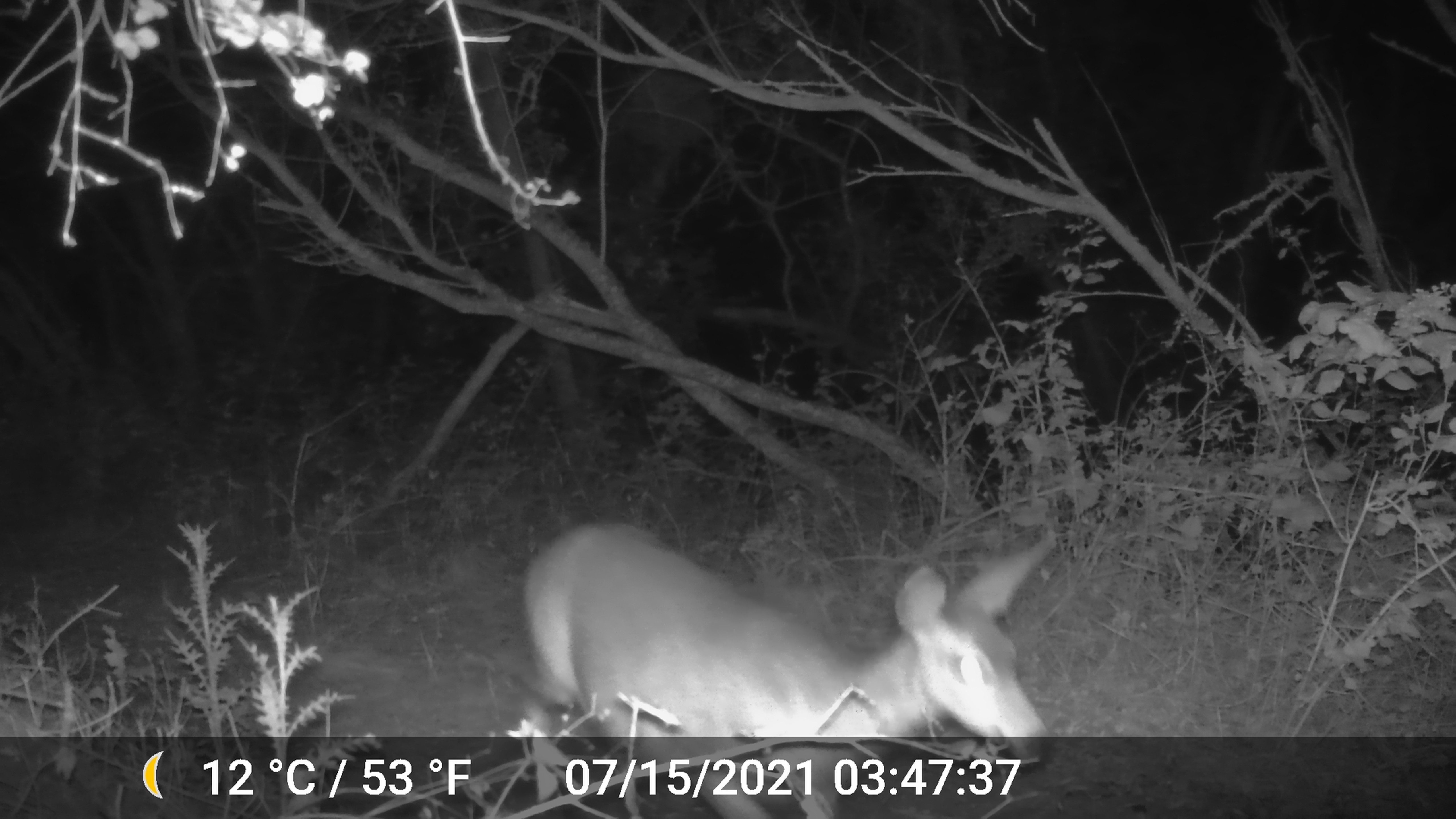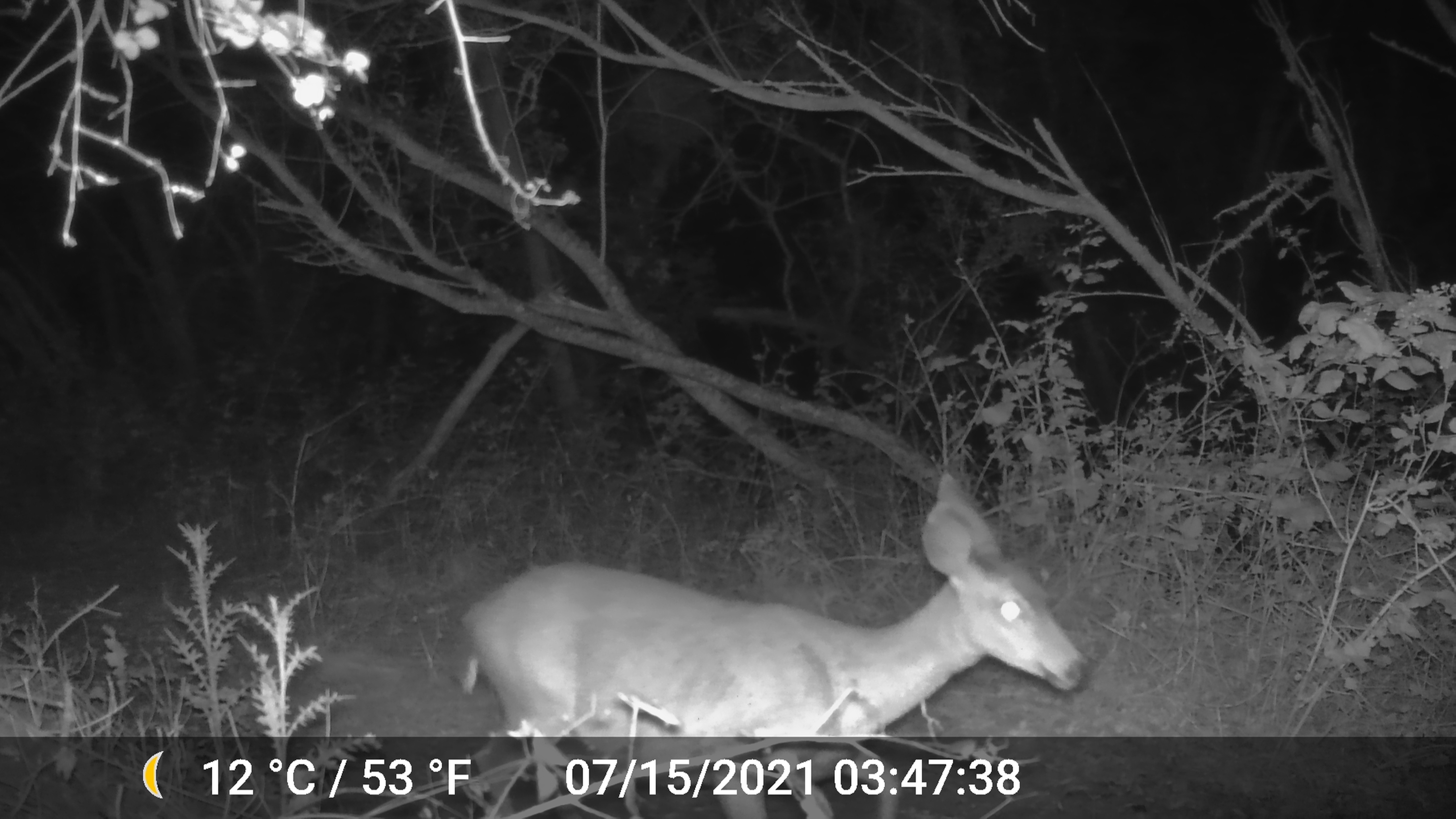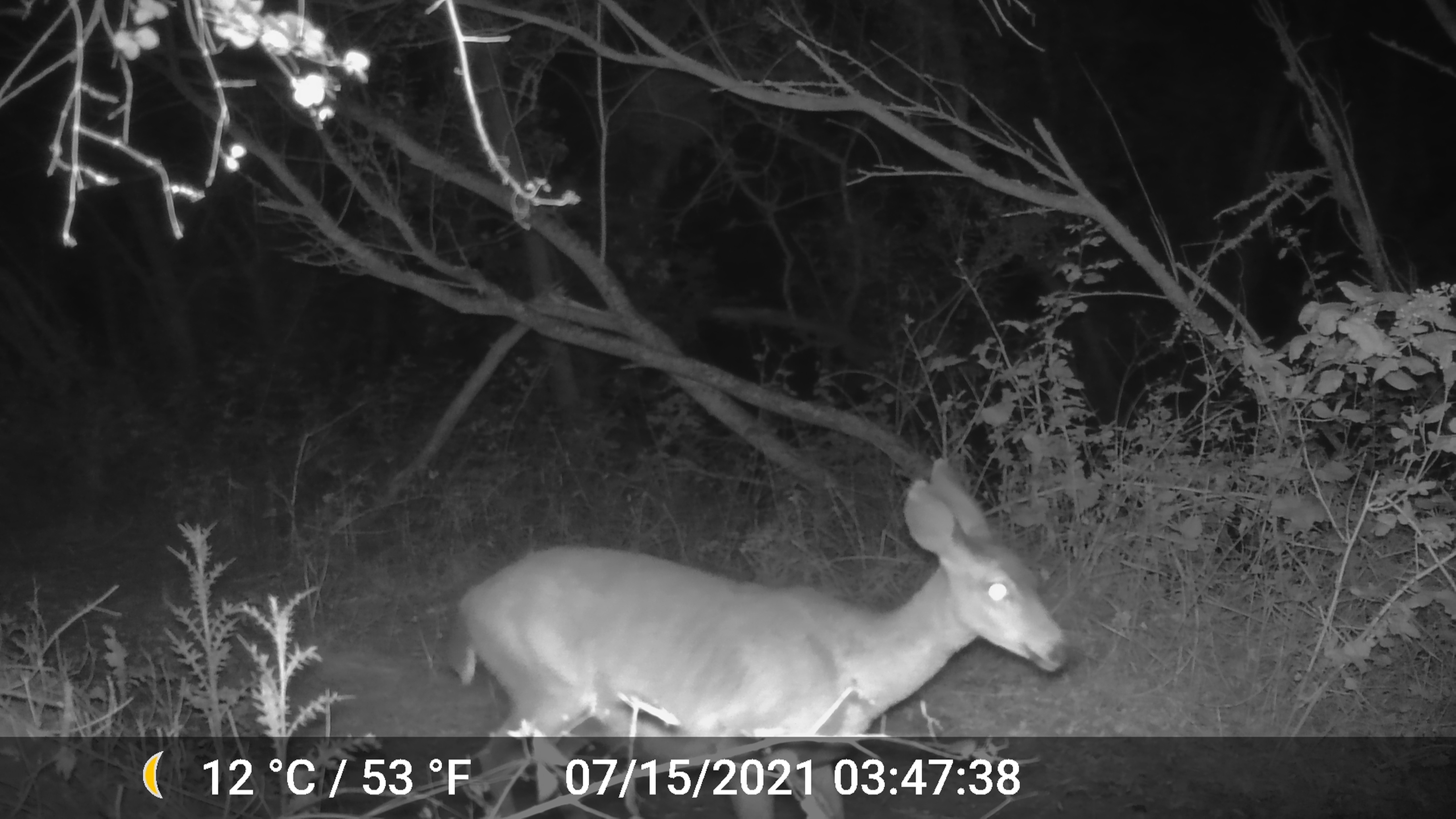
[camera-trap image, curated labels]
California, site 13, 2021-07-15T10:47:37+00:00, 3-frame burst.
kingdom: Animalia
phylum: Chordata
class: Mammalia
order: Artiodactyla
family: Cervidae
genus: Odocoileus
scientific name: Odocoileus hemionus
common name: mule deer